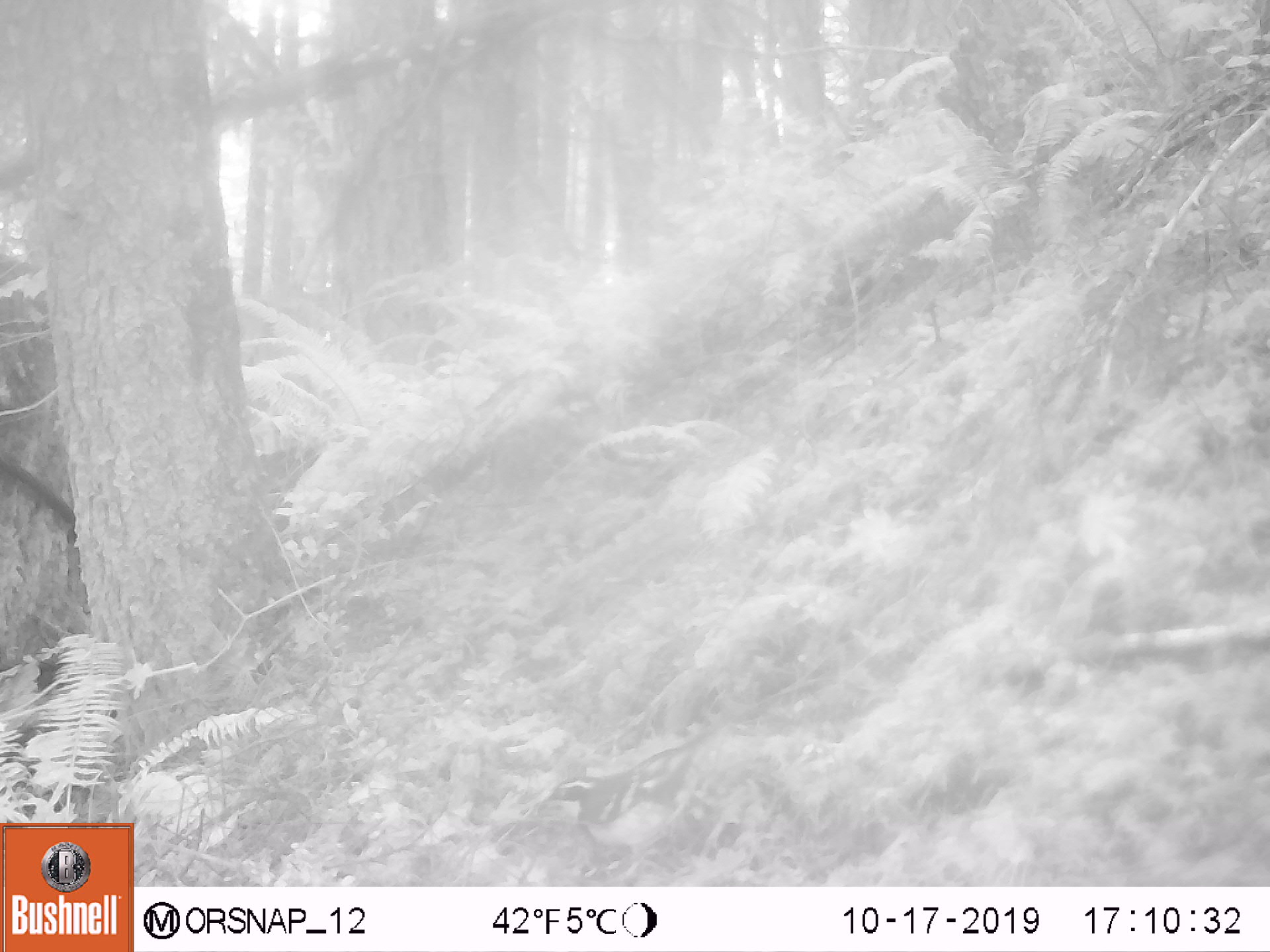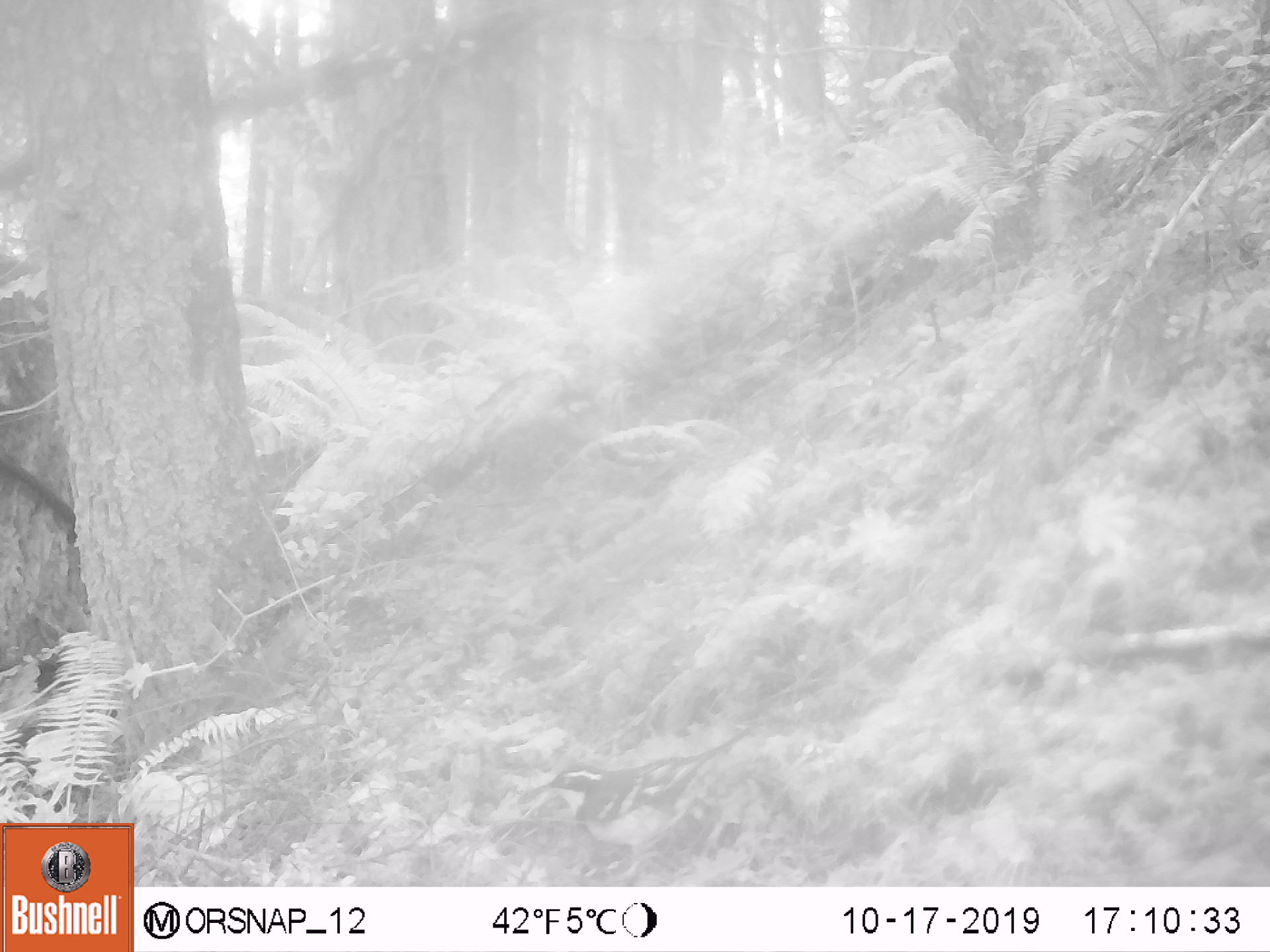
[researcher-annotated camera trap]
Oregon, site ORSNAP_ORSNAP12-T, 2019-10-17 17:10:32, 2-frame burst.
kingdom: Animalia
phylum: Chordata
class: Aves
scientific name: Aves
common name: bird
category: other bird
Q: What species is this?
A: Other bird (bird) (Aves).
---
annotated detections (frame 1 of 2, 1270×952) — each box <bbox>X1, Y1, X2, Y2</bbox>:
other bird: <bbox>548, 704, 726, 876</bbox>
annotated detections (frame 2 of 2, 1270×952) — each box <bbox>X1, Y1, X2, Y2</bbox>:
other bird: <bbox>524, 717, 756, 884</bbox>